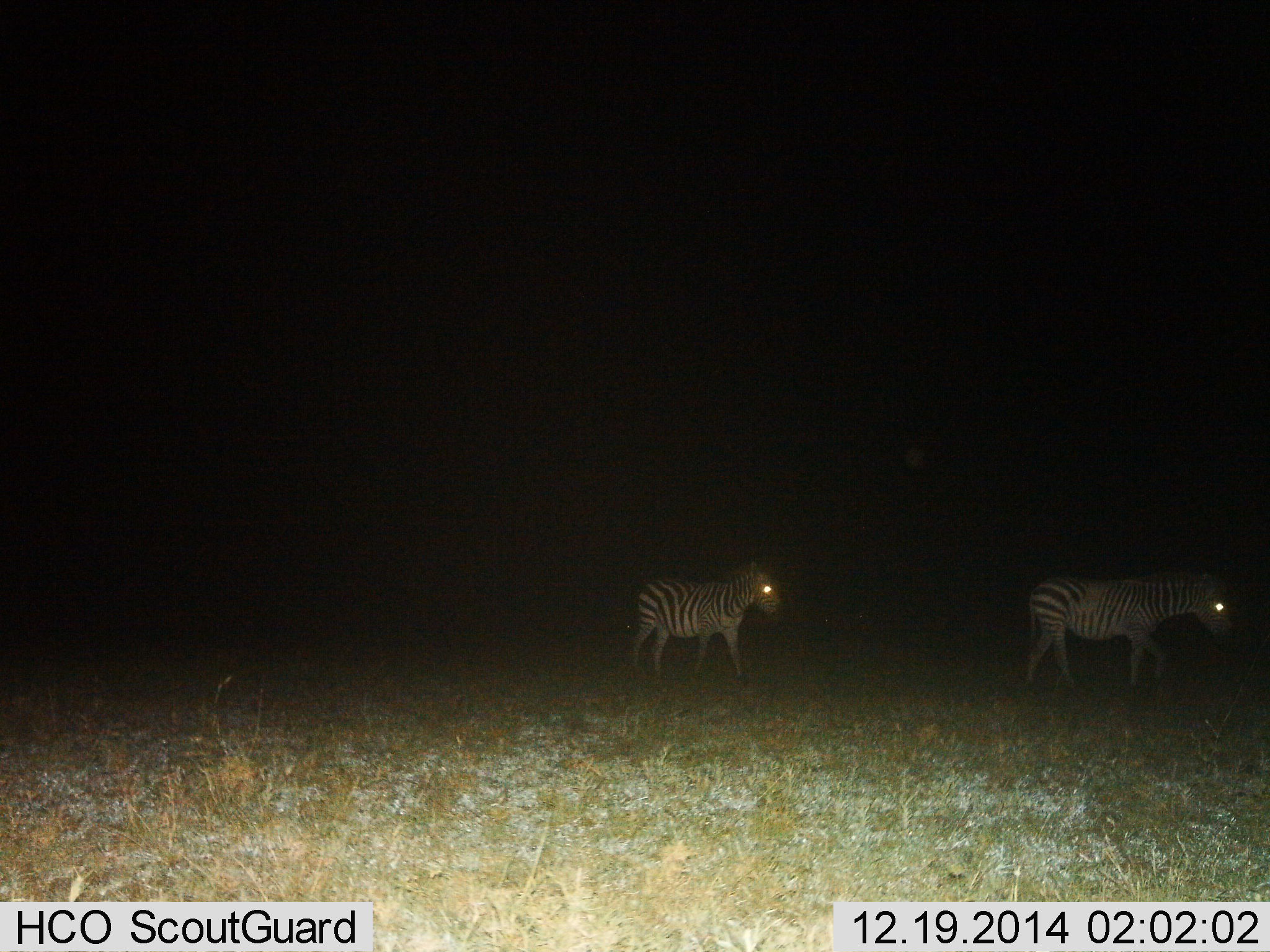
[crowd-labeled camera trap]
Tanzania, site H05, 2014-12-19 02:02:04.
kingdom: Animalia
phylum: Chordata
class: Mammalia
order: Perissodactyla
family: Equidae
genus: Equus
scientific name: Equus quagga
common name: plains zebra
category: zebra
Zebra (plains zebra) (Equus quagga), count 2. Behavior (volunteer vote fractions): standing 30%, resting 0%, moving 80%, interacting 0%. Young present (vote fraction): 0%. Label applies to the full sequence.